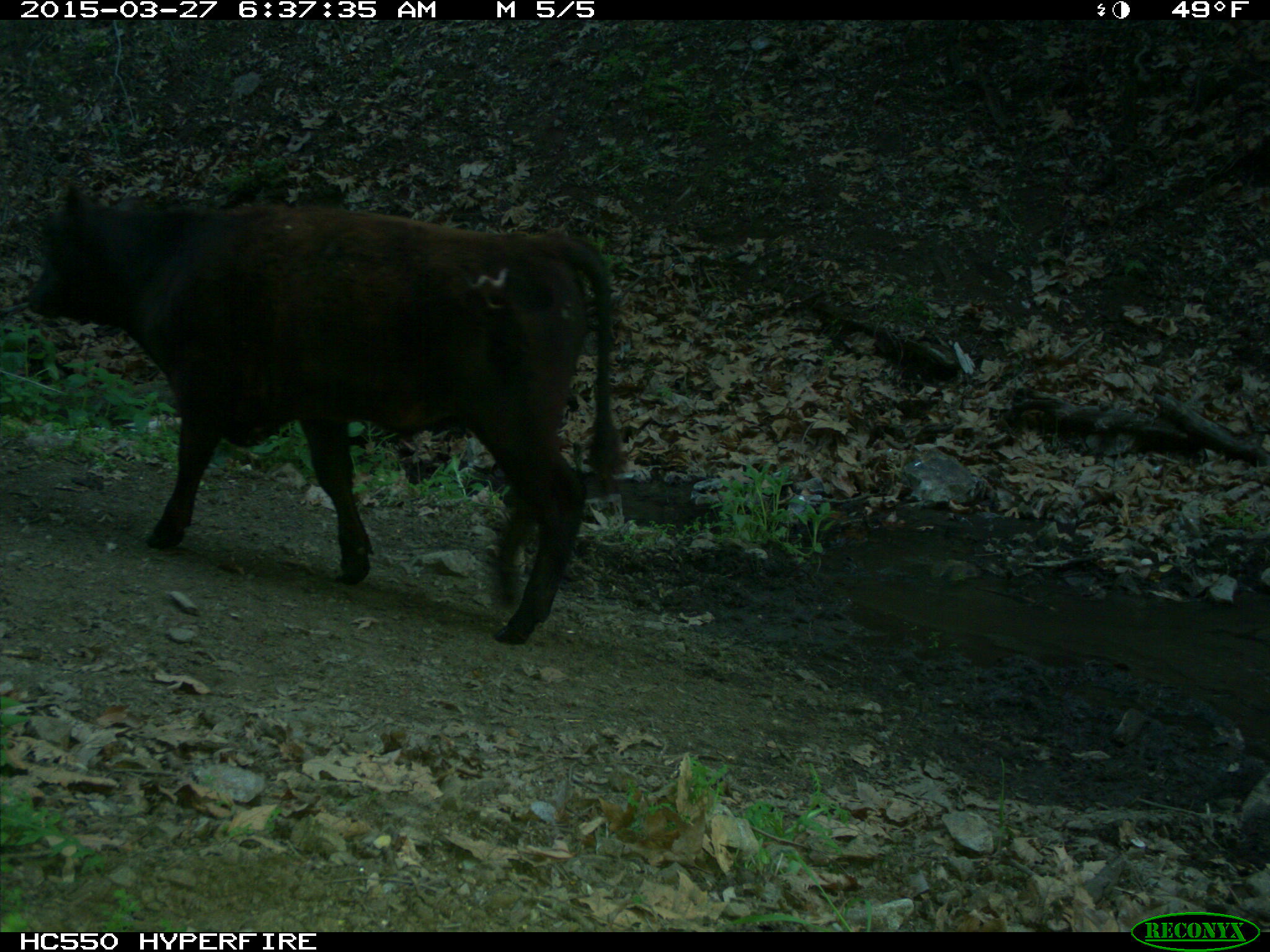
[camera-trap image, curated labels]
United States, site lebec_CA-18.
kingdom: Animalia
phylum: Chordata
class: Mammalia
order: Artiodactyla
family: Bovidae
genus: Bos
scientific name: Bos taurus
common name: domestic cow